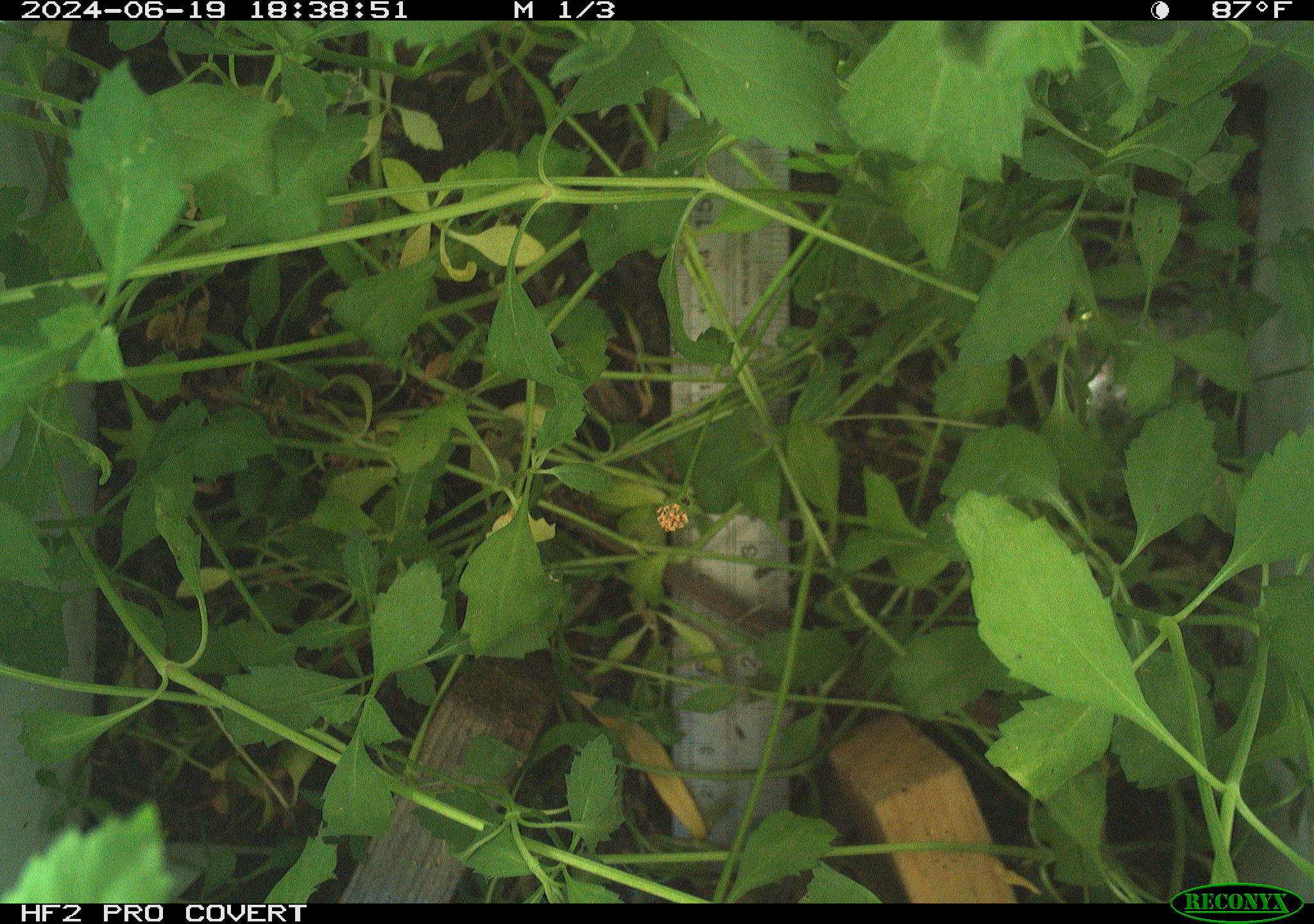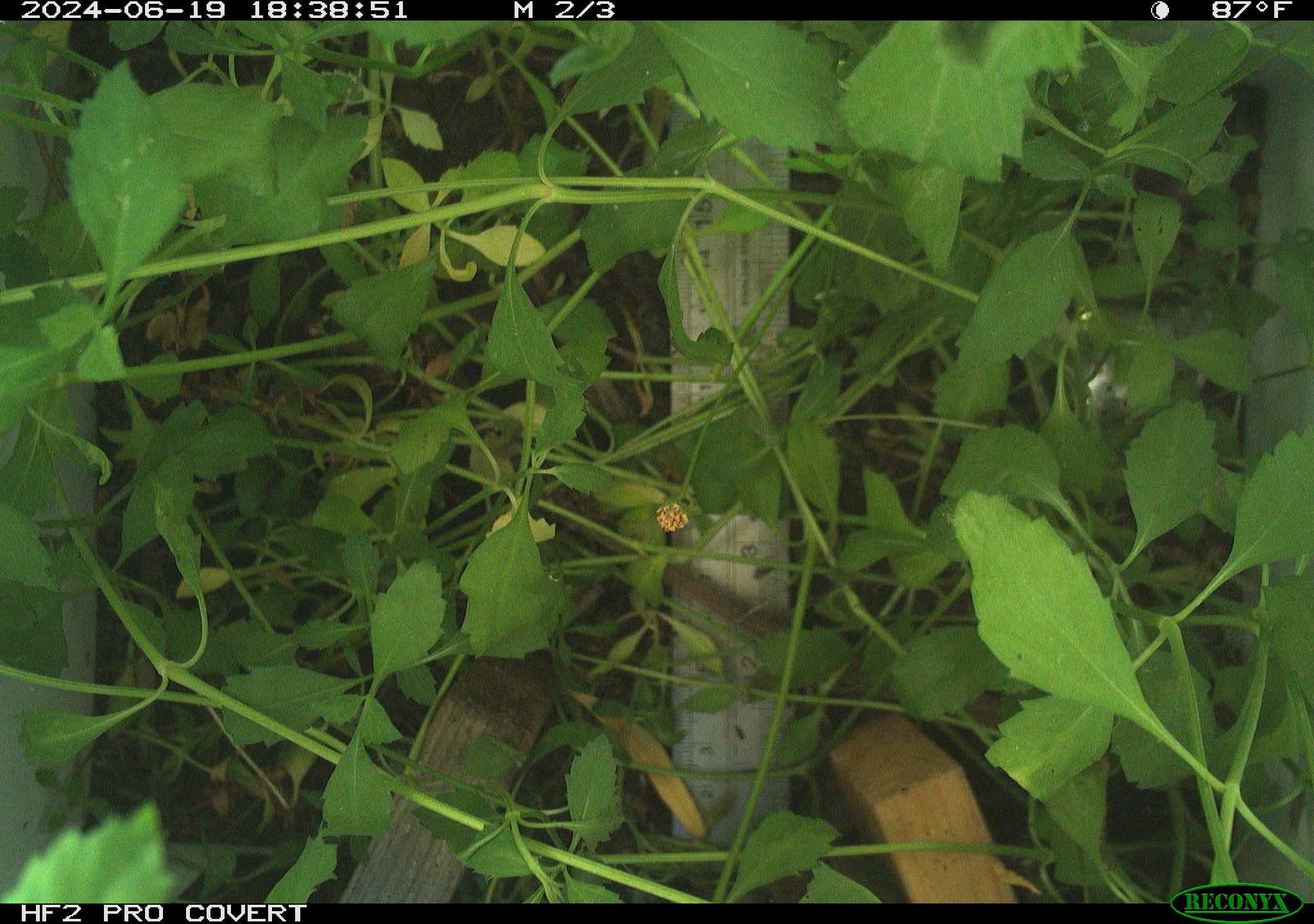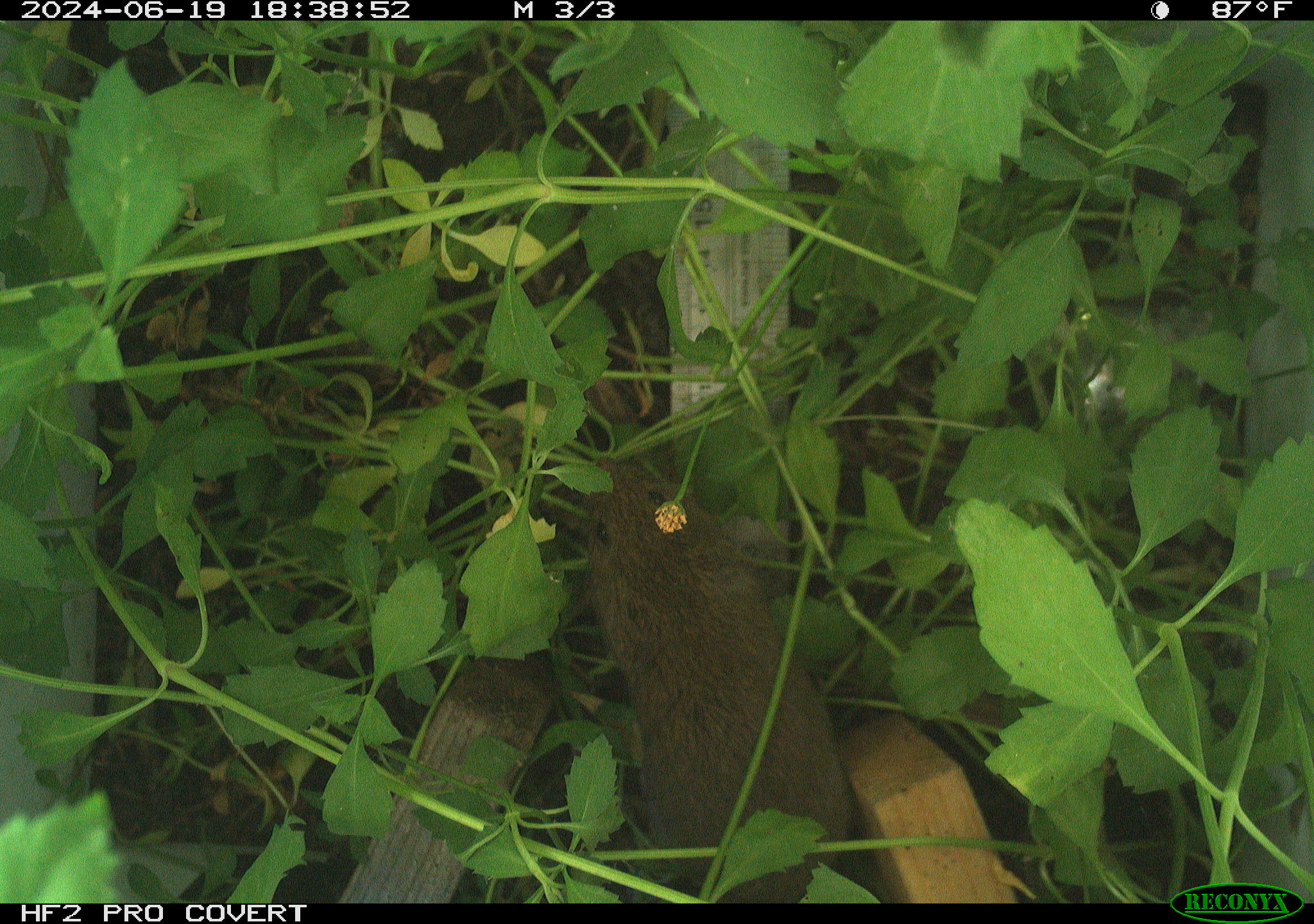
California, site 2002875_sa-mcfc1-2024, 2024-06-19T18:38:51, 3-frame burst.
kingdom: Animalia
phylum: Chordata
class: Mammalia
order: Rodentia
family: Cricetidae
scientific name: Arvicolinae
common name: voles, lemmings, and muskrats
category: arvicolinae subfamily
Arvicolinae subfamily (voles, lemmings, and muskrats) (Arvicolinae).